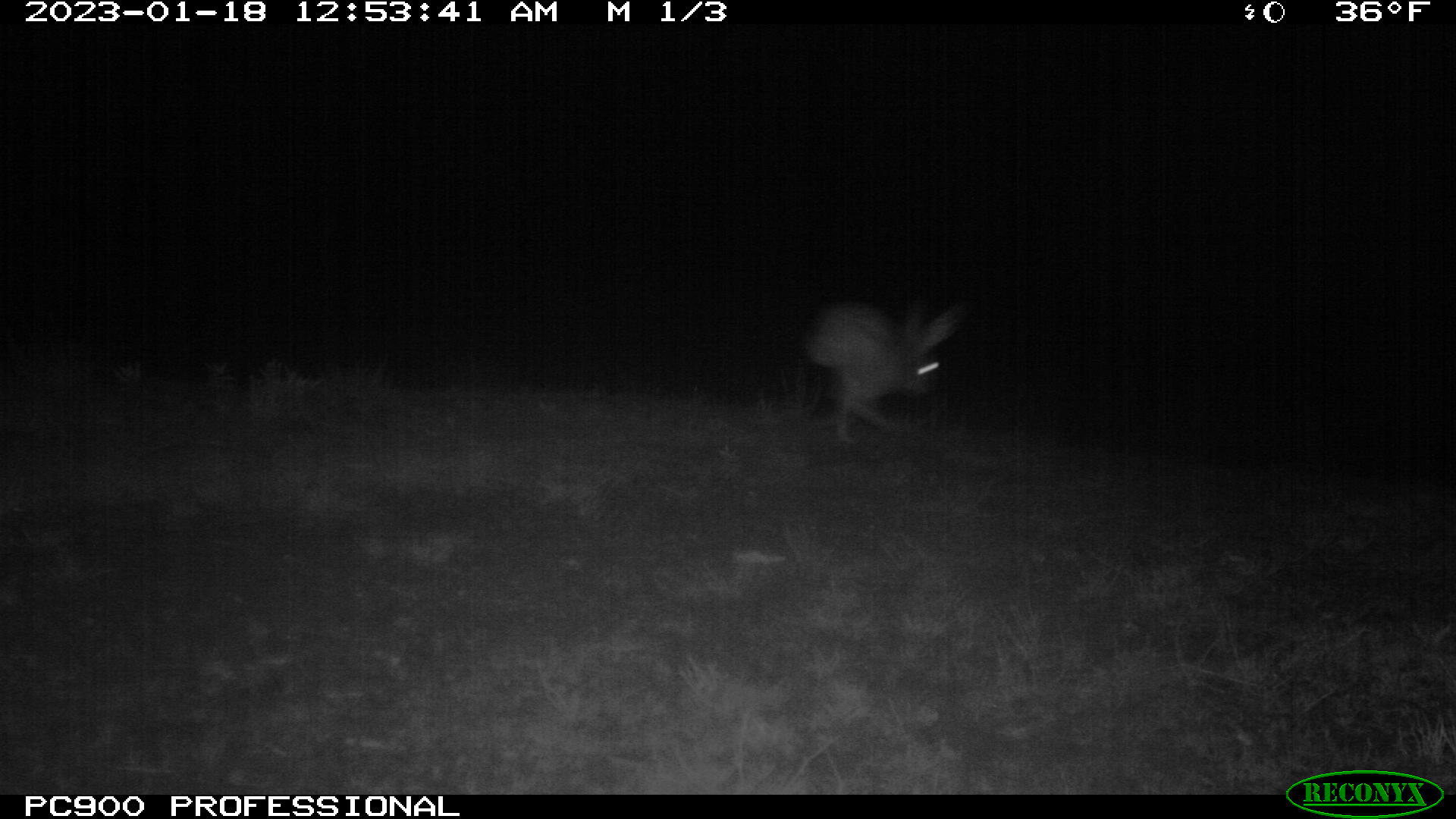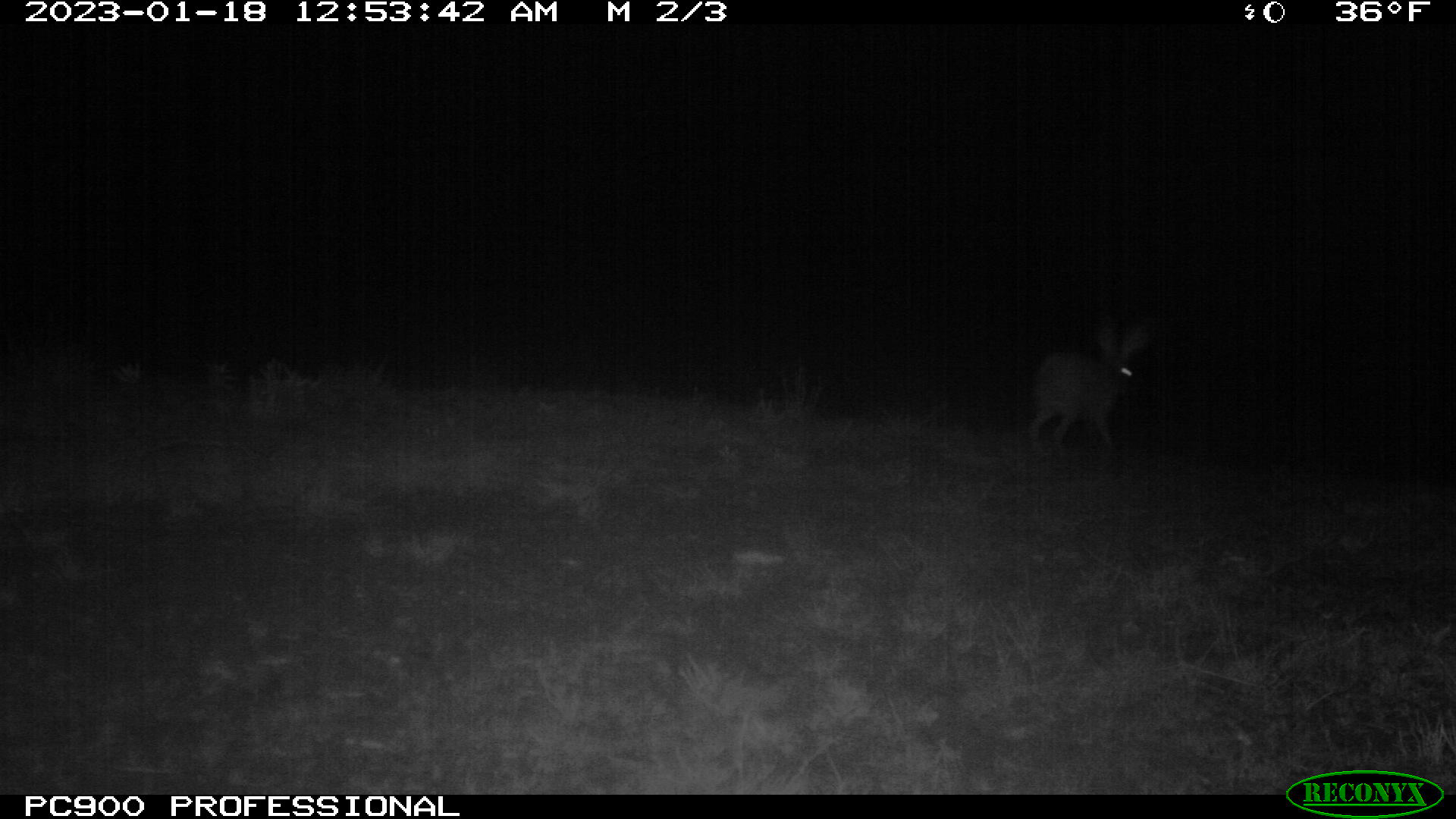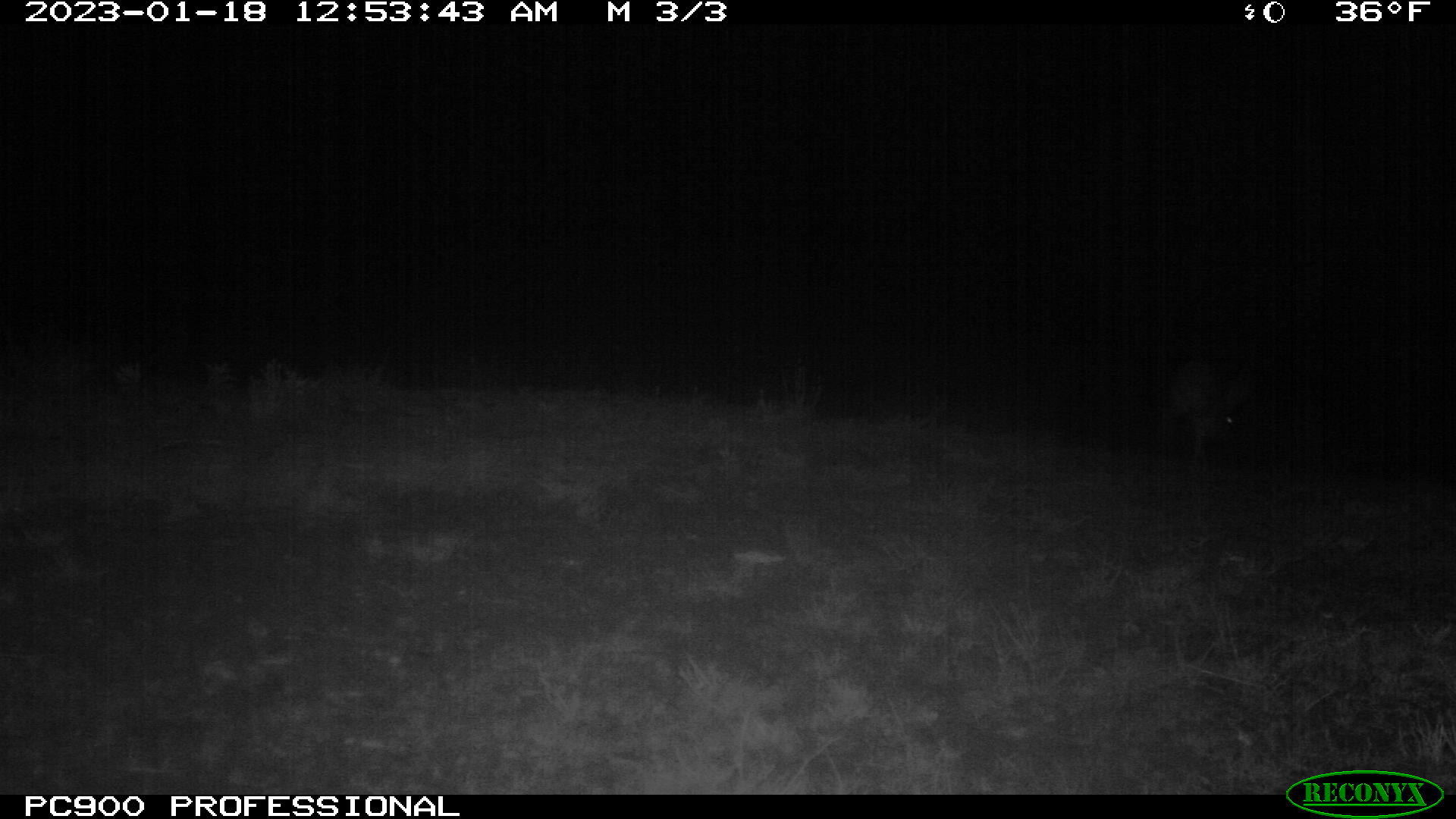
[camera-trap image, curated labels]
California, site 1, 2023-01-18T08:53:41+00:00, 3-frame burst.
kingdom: Animalia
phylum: Chordata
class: Mammalia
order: Lagomorpha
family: Leporidae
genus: Lepus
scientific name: Lepus californicus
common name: black-tailed jackrabbit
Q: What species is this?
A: Black-tailed jackrabbit (Lepus californicus).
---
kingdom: Animalia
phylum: Chordata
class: Mammalia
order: Lagomorpha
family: Leporidae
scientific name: Leporidae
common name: rabbit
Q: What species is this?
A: Rabbit (Leporidae).